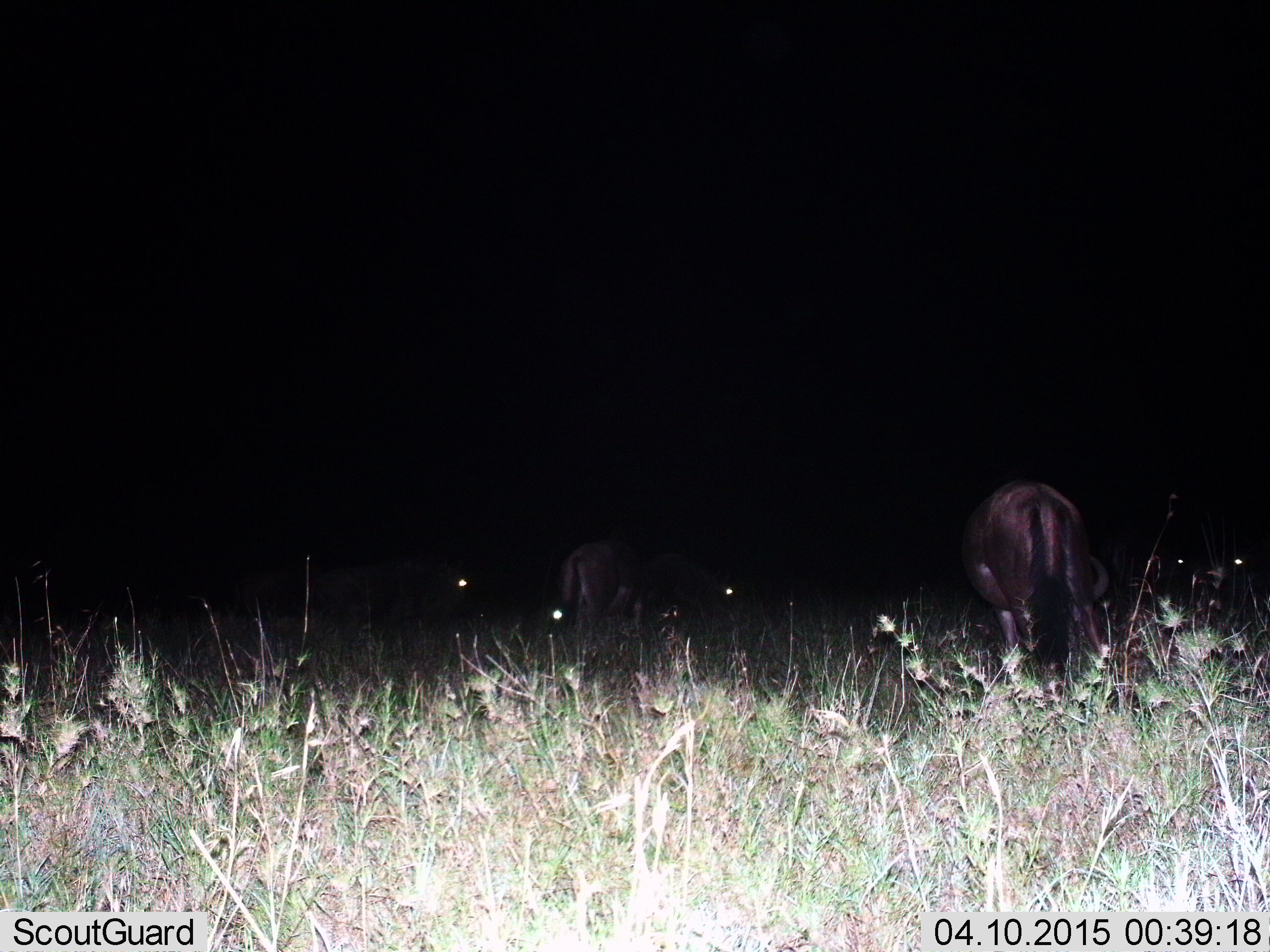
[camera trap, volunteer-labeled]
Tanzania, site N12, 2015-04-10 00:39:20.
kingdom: Animalia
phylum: Chordata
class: Mammalia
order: Artiodactyla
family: Bovidae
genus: Connochaetes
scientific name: Connochaetes taurinus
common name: blue wildebeest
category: wildebeest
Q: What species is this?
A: Wildebeest (blue wildebeest) (Connochaetes taurinus).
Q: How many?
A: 3.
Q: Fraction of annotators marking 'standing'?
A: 70%.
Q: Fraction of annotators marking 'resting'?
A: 10%.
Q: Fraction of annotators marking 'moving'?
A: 10%.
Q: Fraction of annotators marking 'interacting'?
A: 0%.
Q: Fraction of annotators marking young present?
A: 0%.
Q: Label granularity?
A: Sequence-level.